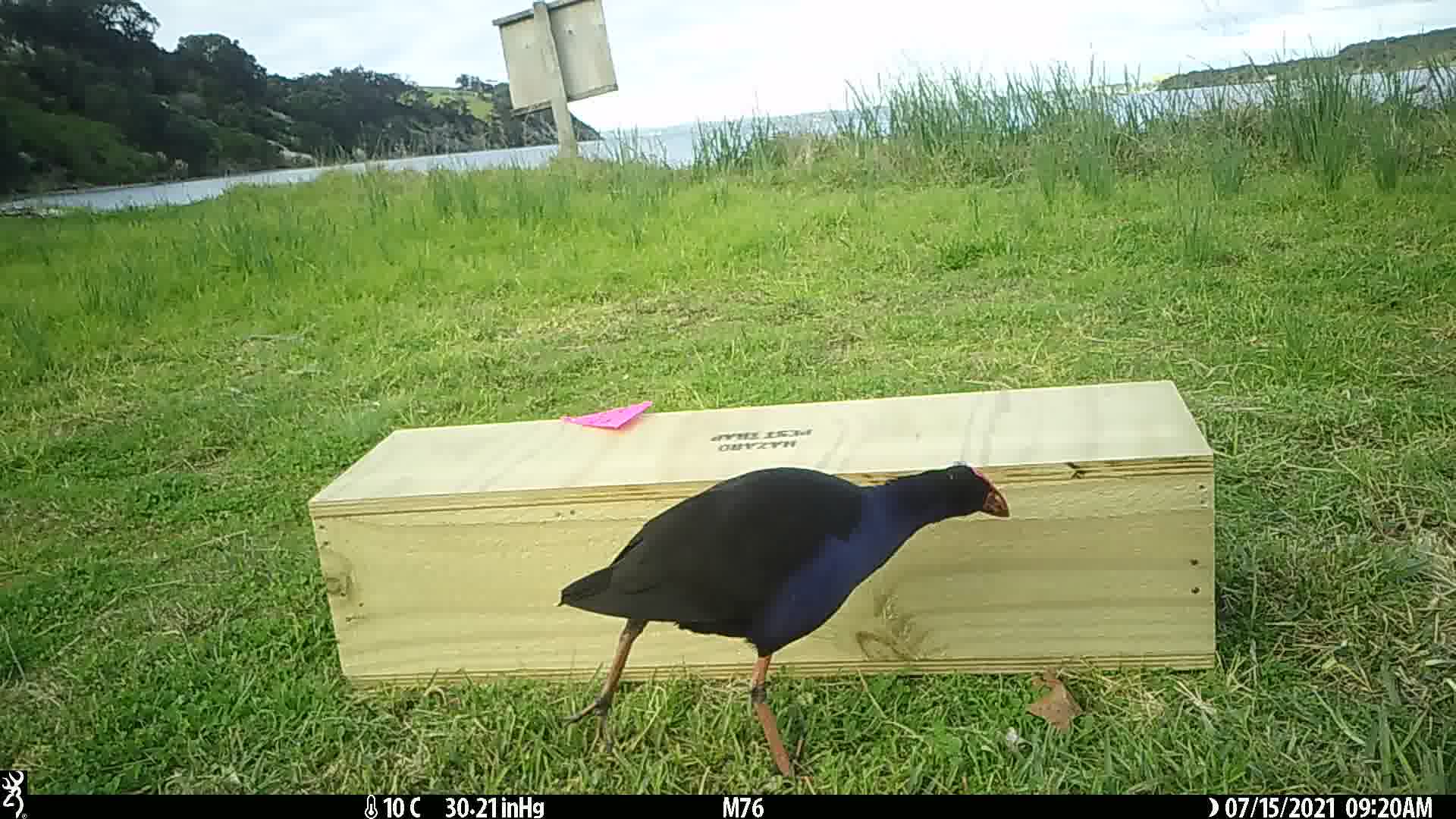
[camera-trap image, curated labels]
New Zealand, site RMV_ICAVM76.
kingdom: Animalia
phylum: Chordata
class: Aves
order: Gruiformes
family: Rallidae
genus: Porphyrio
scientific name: Porphyrio melanotus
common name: australasian swamphen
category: pukeko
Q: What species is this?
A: Pukeko (australasian swamphen) (Porphyrio melanotus).